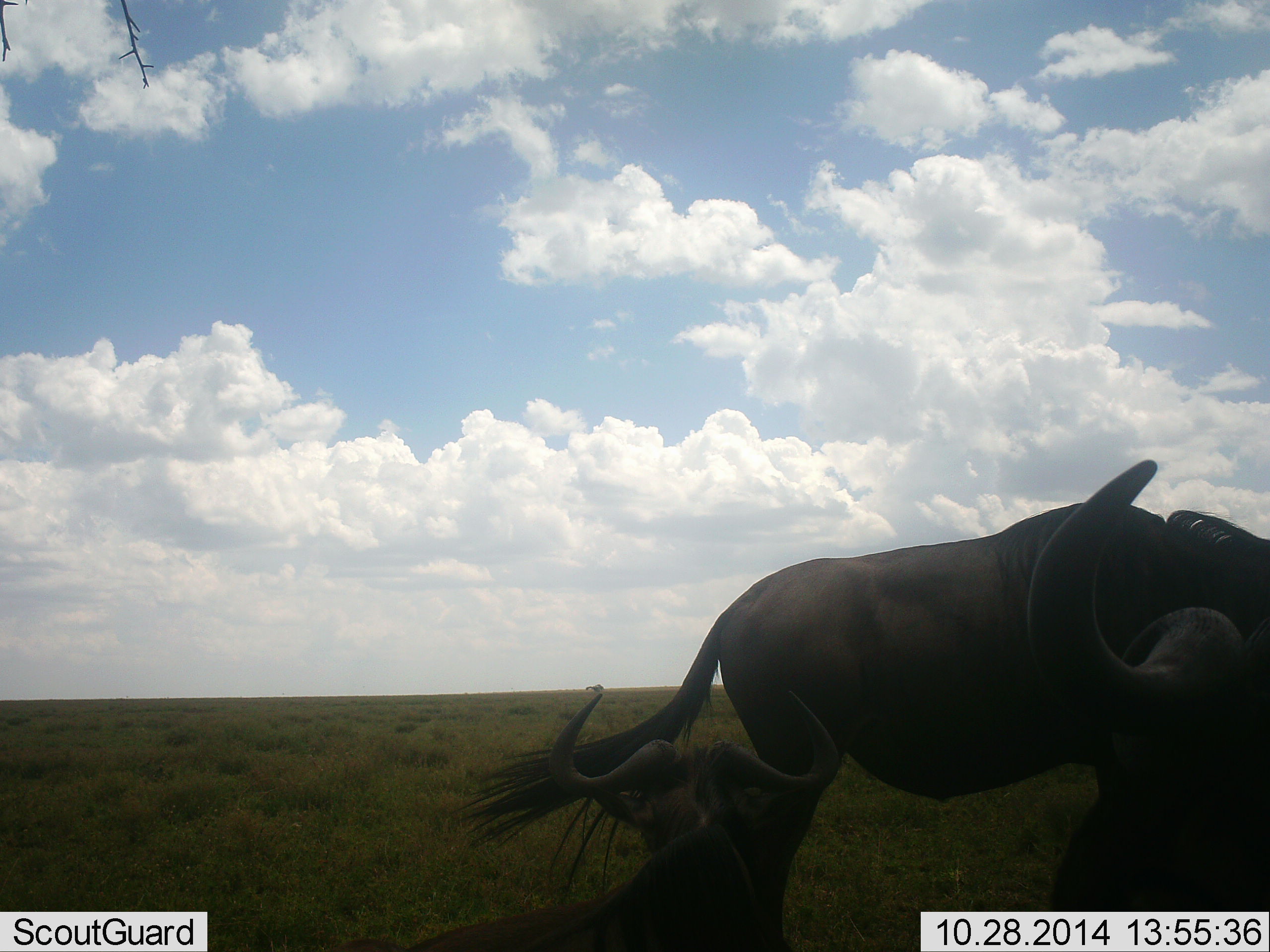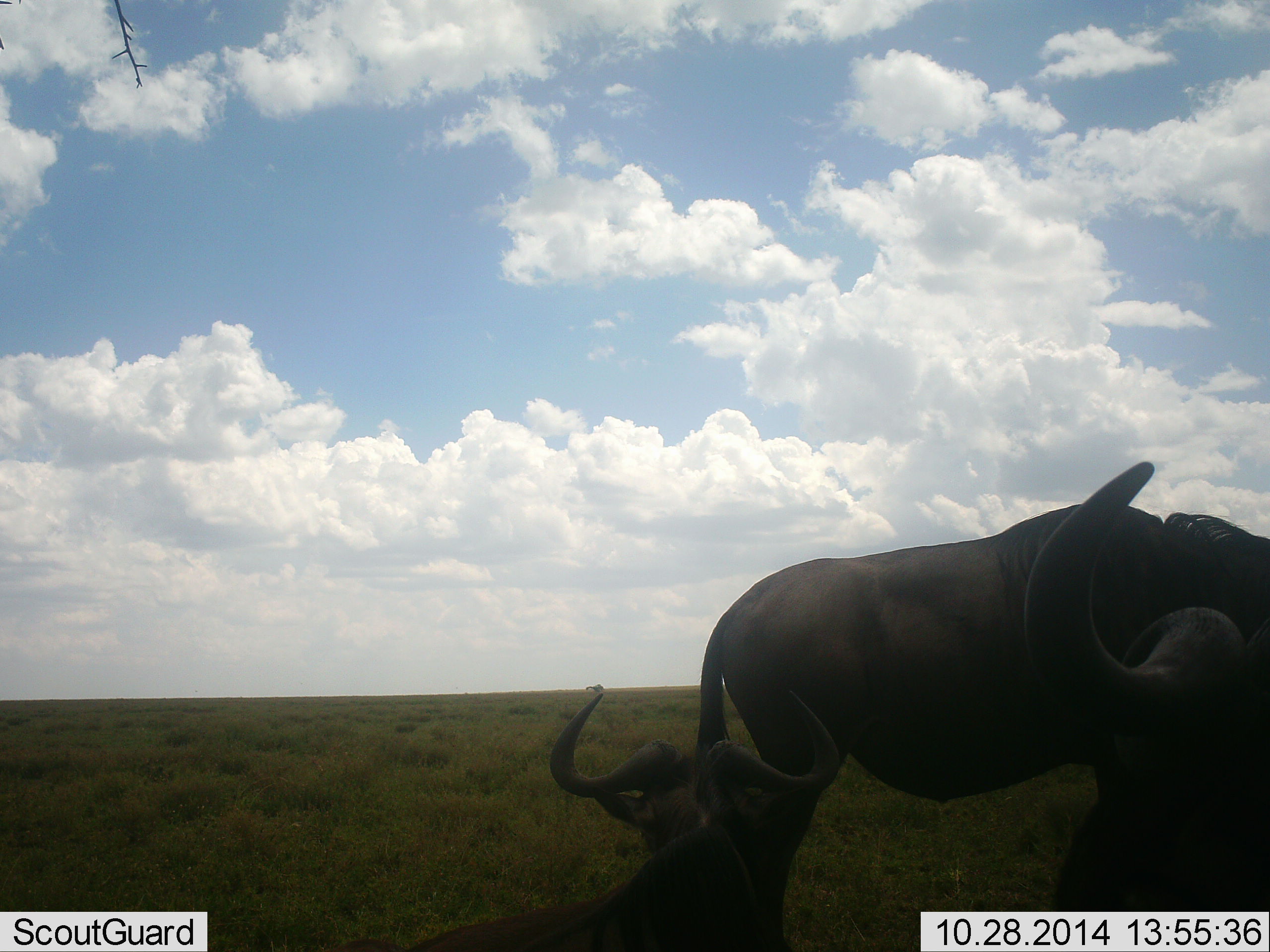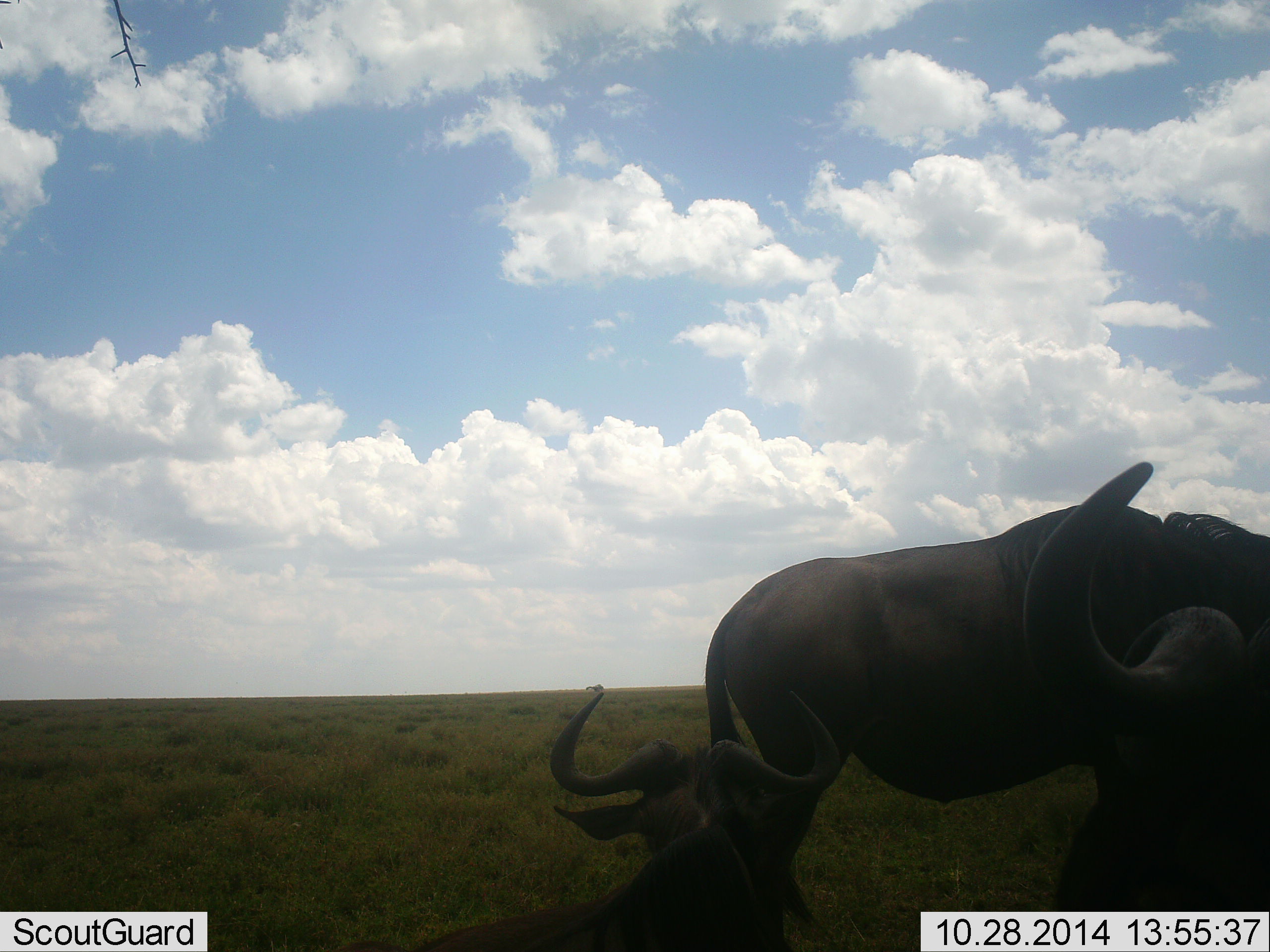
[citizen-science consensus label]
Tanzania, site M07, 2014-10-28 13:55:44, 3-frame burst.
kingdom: Animalia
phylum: Chordata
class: Mammalia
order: Artiodactyla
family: Bovidae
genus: Connochaetes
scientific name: Connochaetes taurinus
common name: blue wildebeest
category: wildebeest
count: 3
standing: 60%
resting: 70%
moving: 0%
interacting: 10%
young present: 0%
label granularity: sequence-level